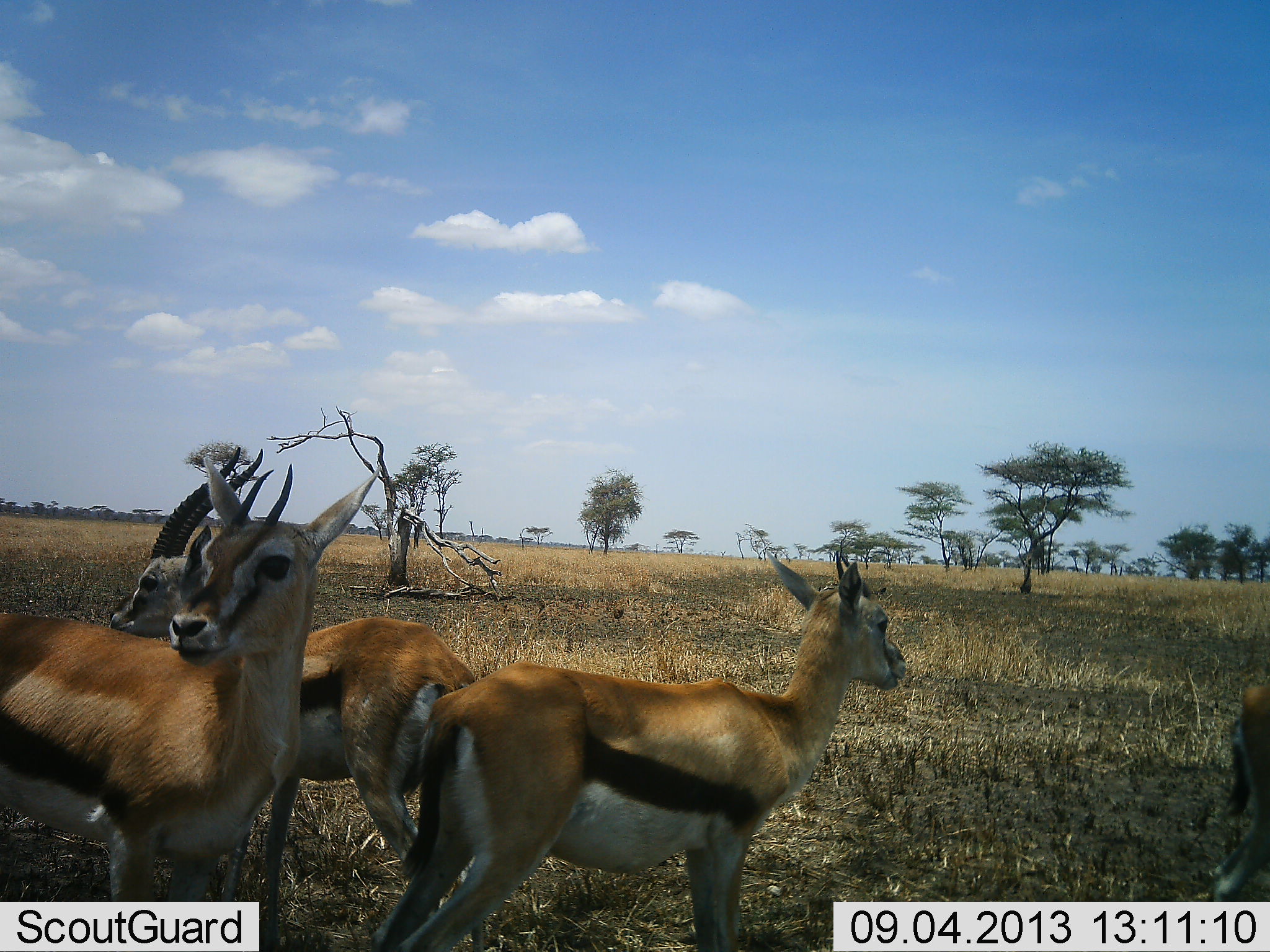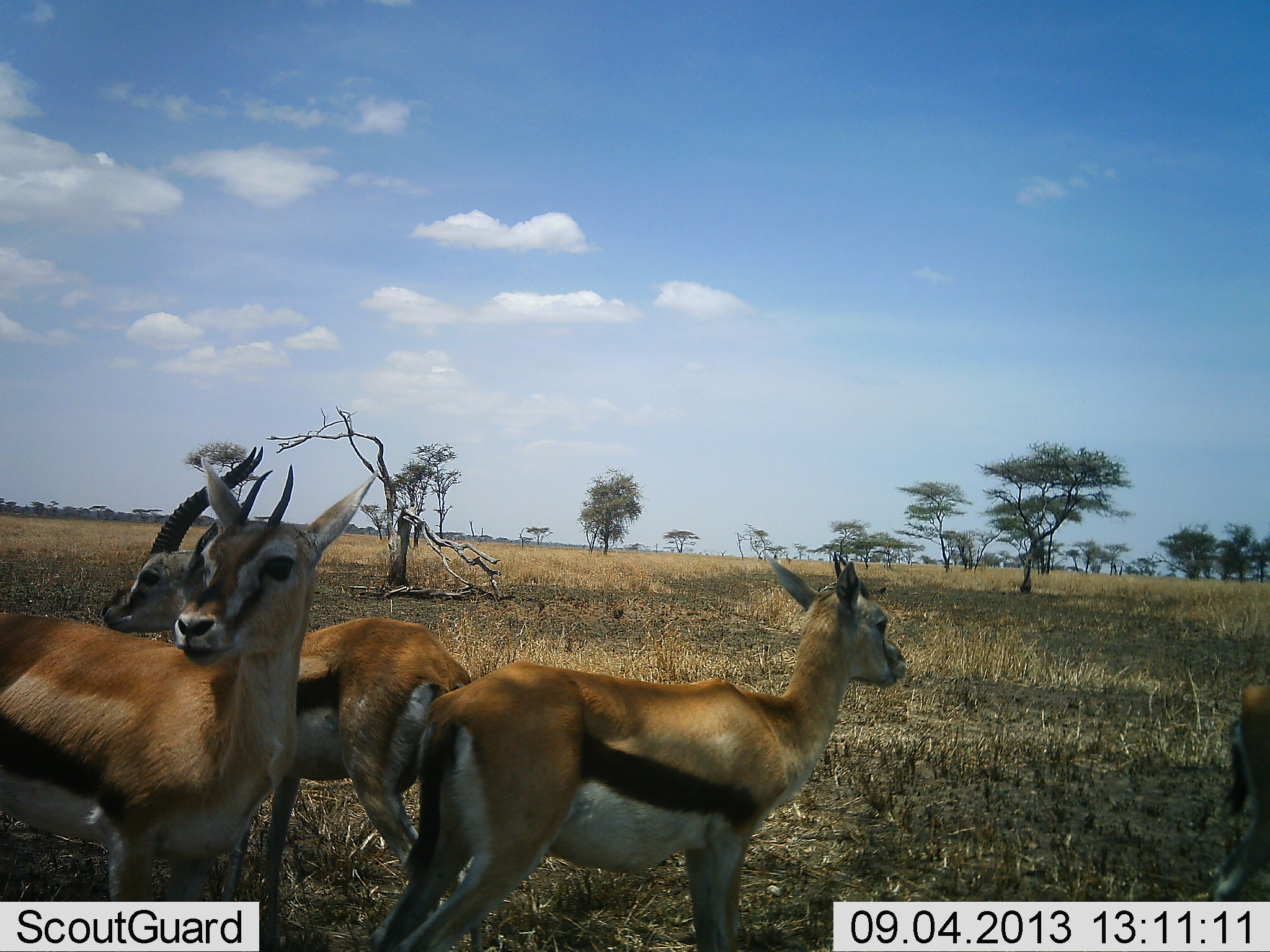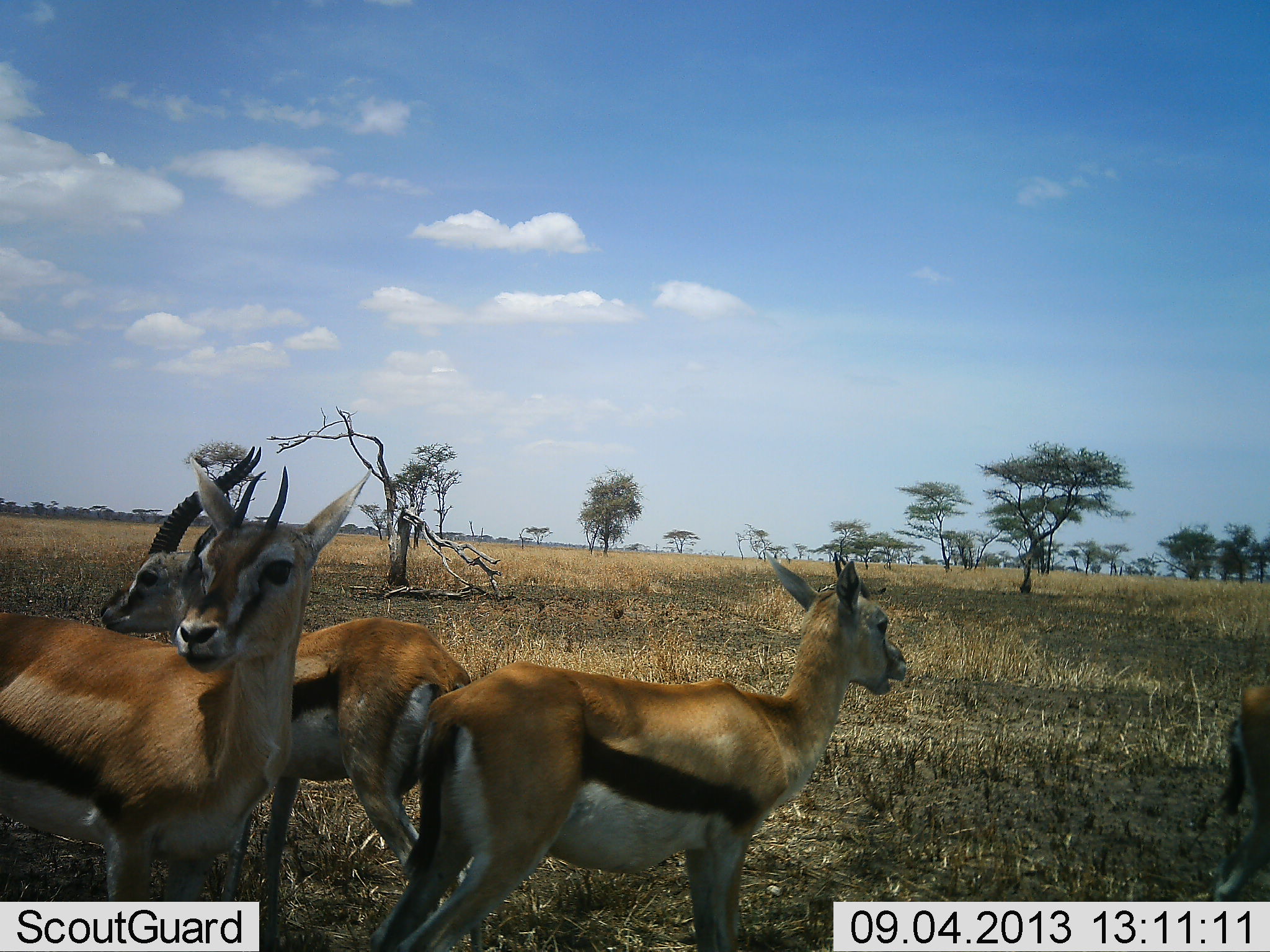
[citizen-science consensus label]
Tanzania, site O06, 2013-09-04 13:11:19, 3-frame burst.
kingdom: Animalia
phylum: Chordata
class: Mammalia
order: Artiodactyla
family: Bovidae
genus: Eudorcas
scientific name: Eudorcas thomsonii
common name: thomson's gazelle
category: gazellethomsons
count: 4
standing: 90%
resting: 0%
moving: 20%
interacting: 0%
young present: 0%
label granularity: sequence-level